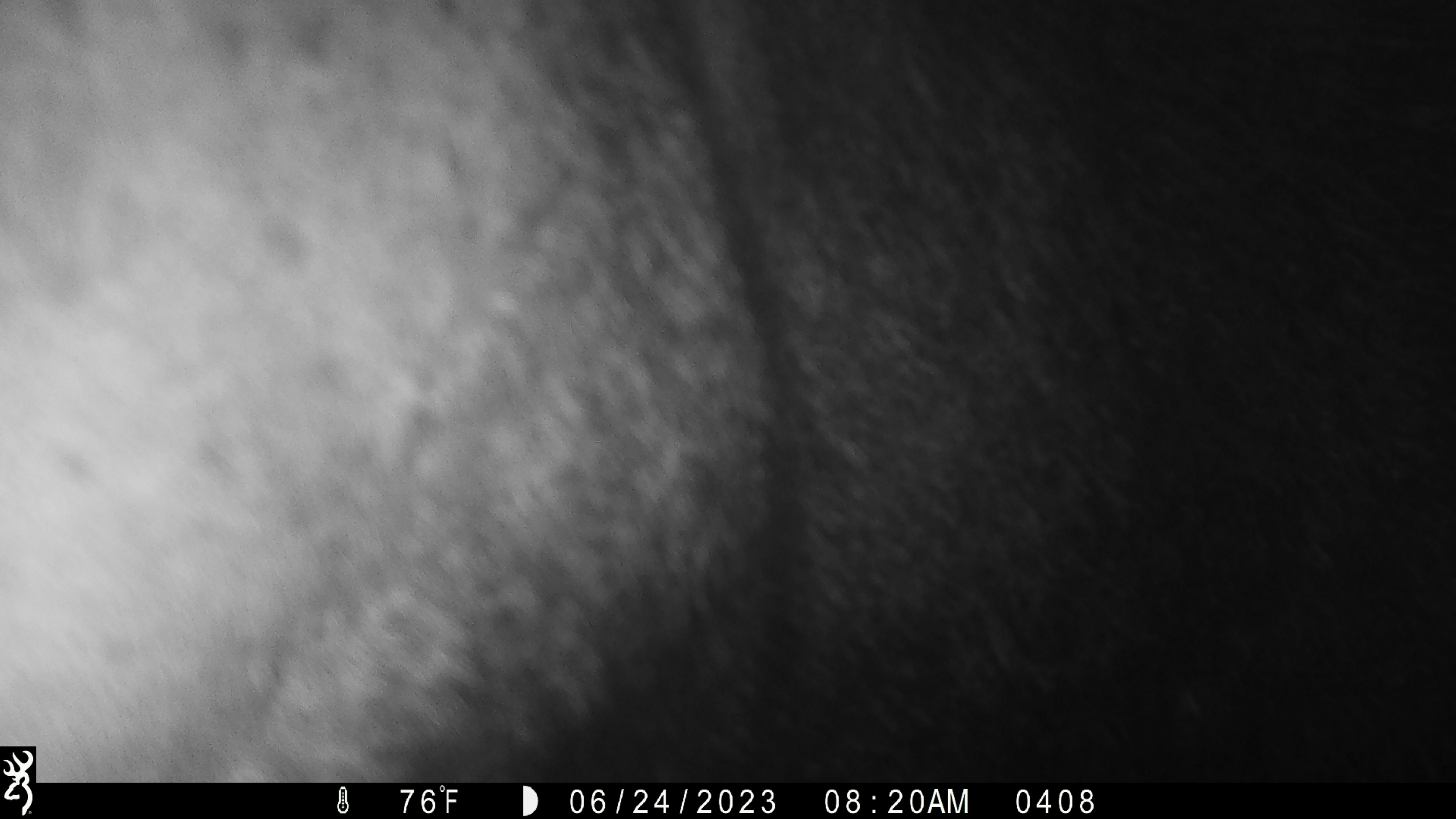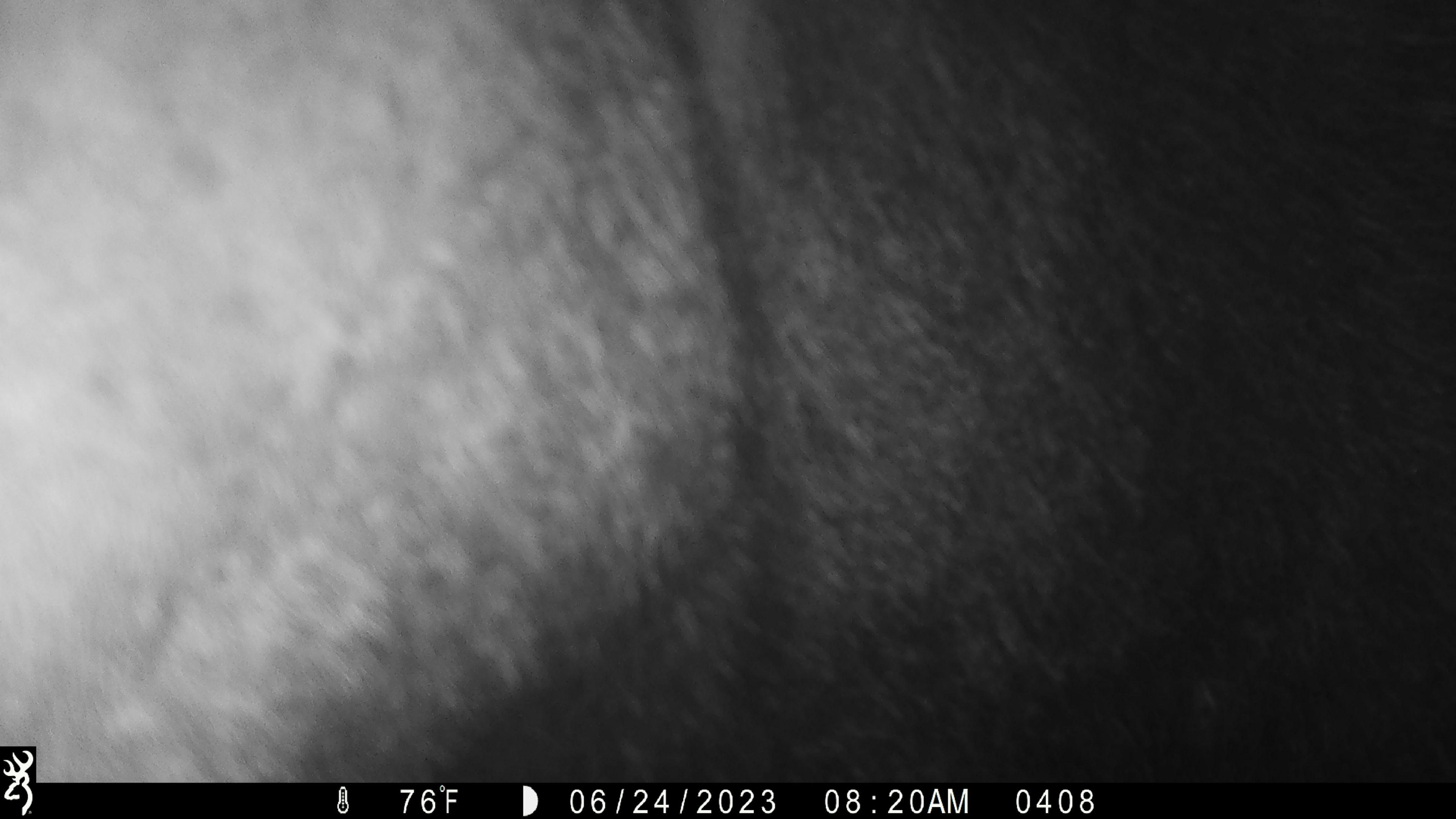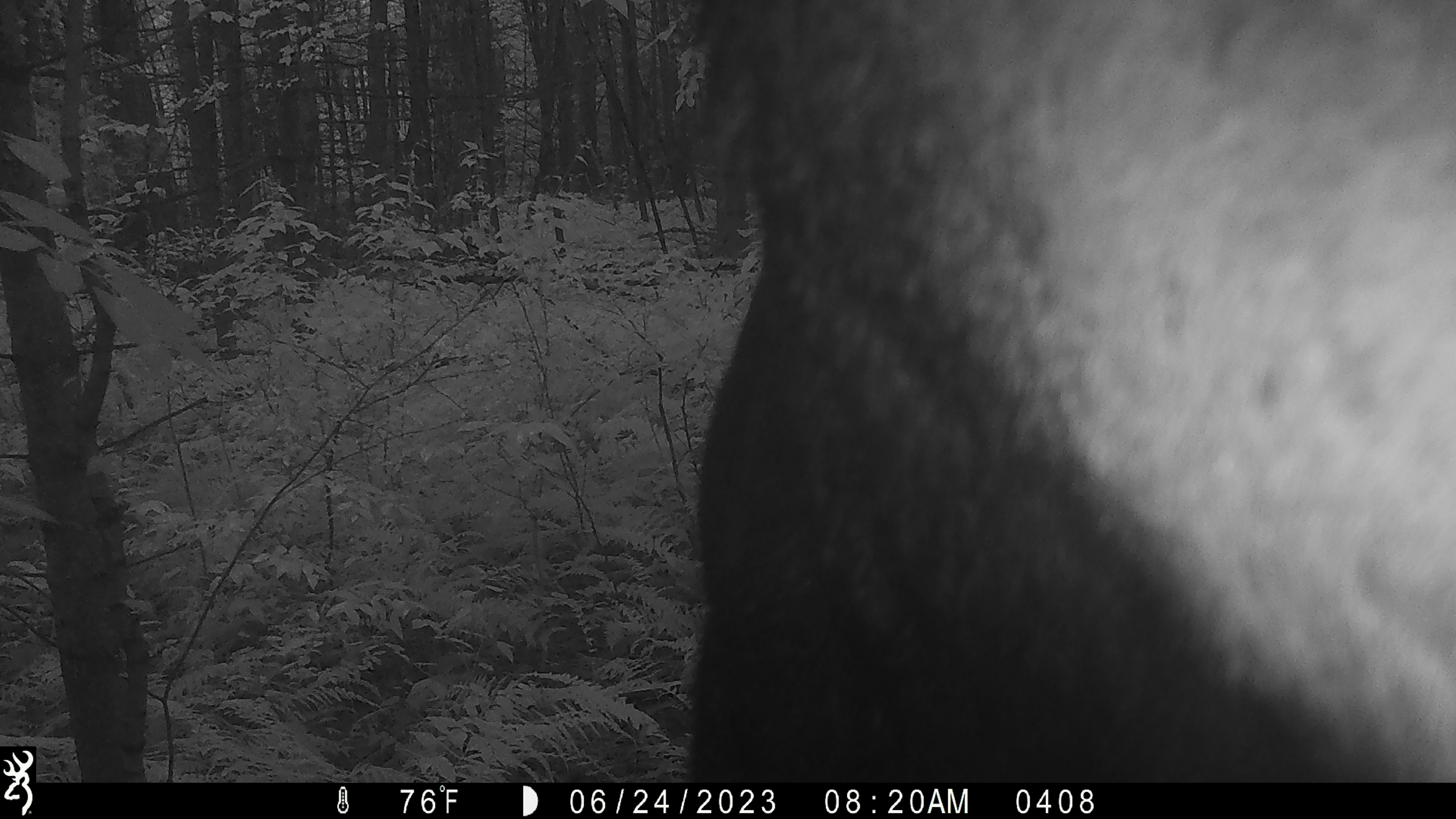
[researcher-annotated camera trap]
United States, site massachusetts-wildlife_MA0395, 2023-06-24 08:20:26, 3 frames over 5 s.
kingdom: Animalia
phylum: Chordata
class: Mammalia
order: Artiodactyla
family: Cervidae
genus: Alces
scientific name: Alces alces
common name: moose